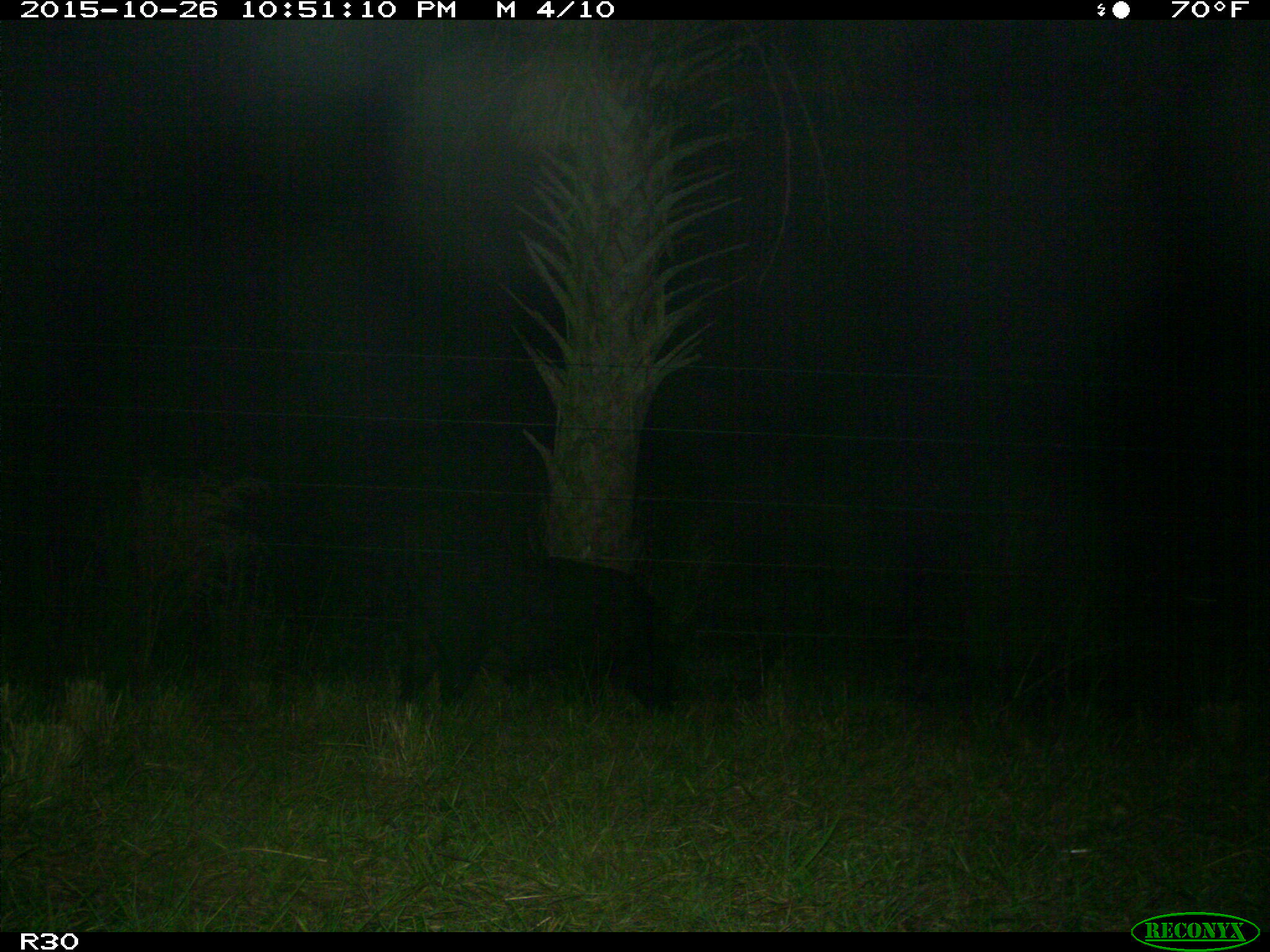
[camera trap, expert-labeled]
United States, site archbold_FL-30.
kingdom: Animalia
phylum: Chordata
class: Mammalia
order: Artiodactyla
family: Suidae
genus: Sus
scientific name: Sus scrofa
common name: wild boar